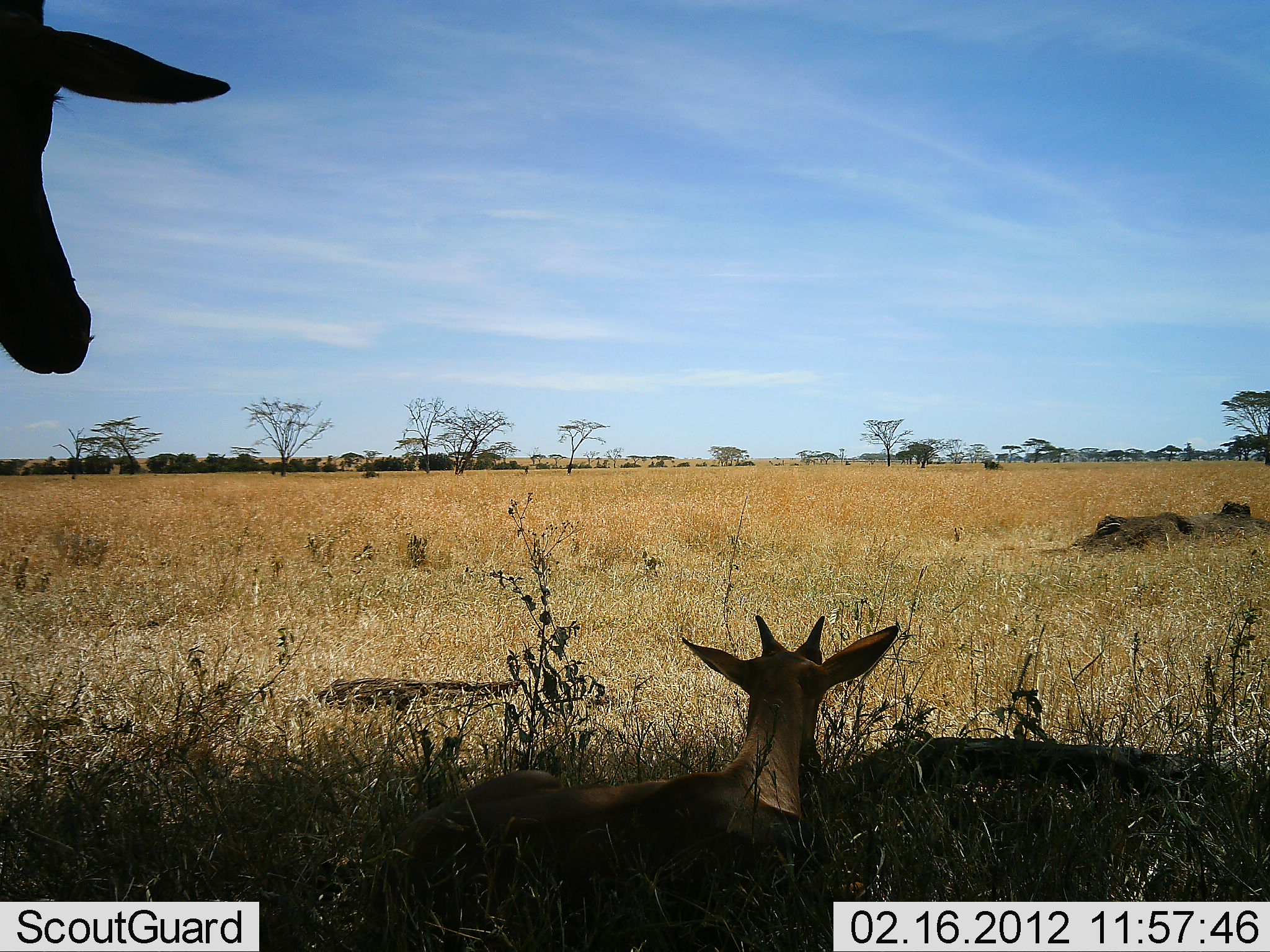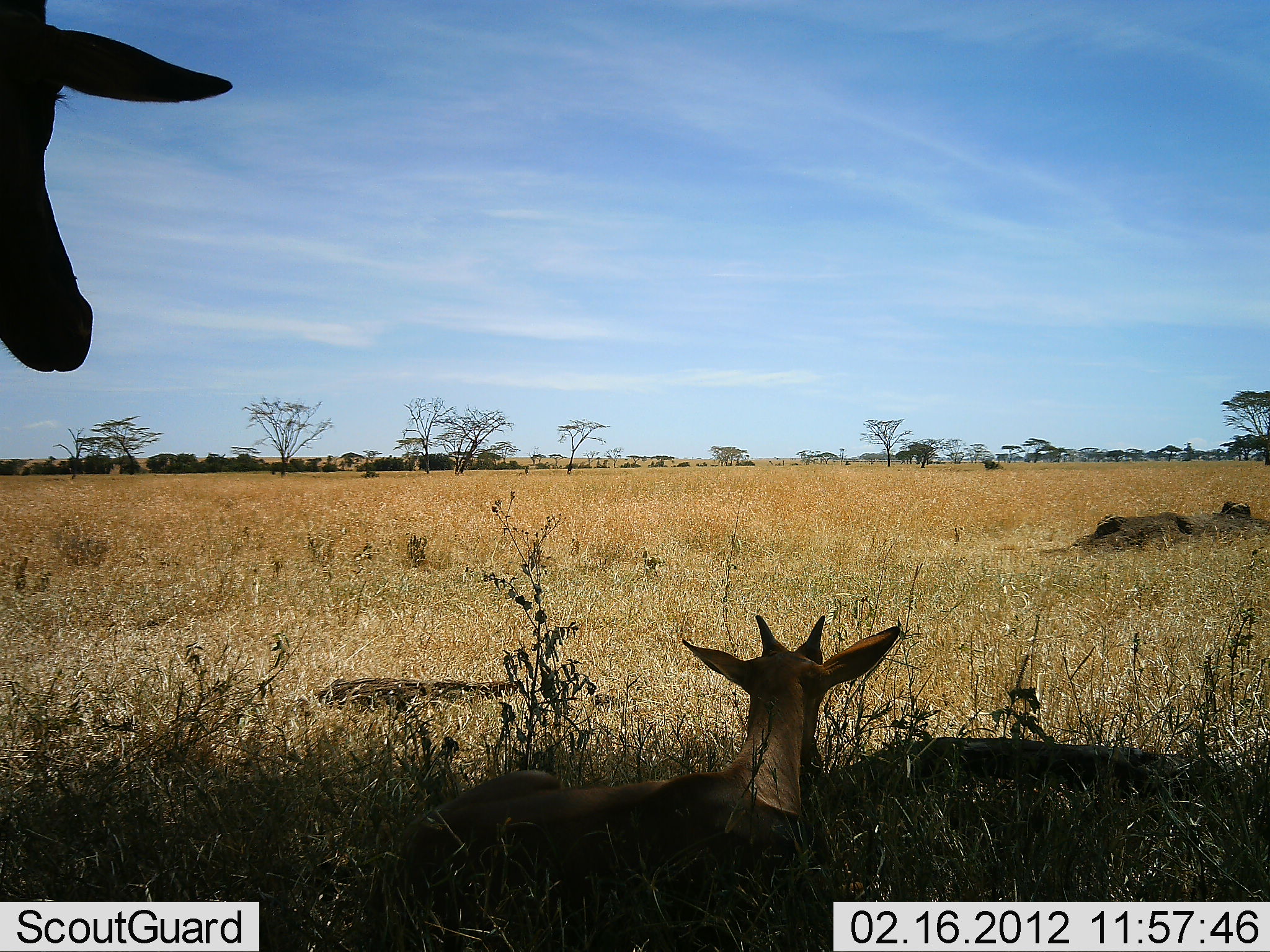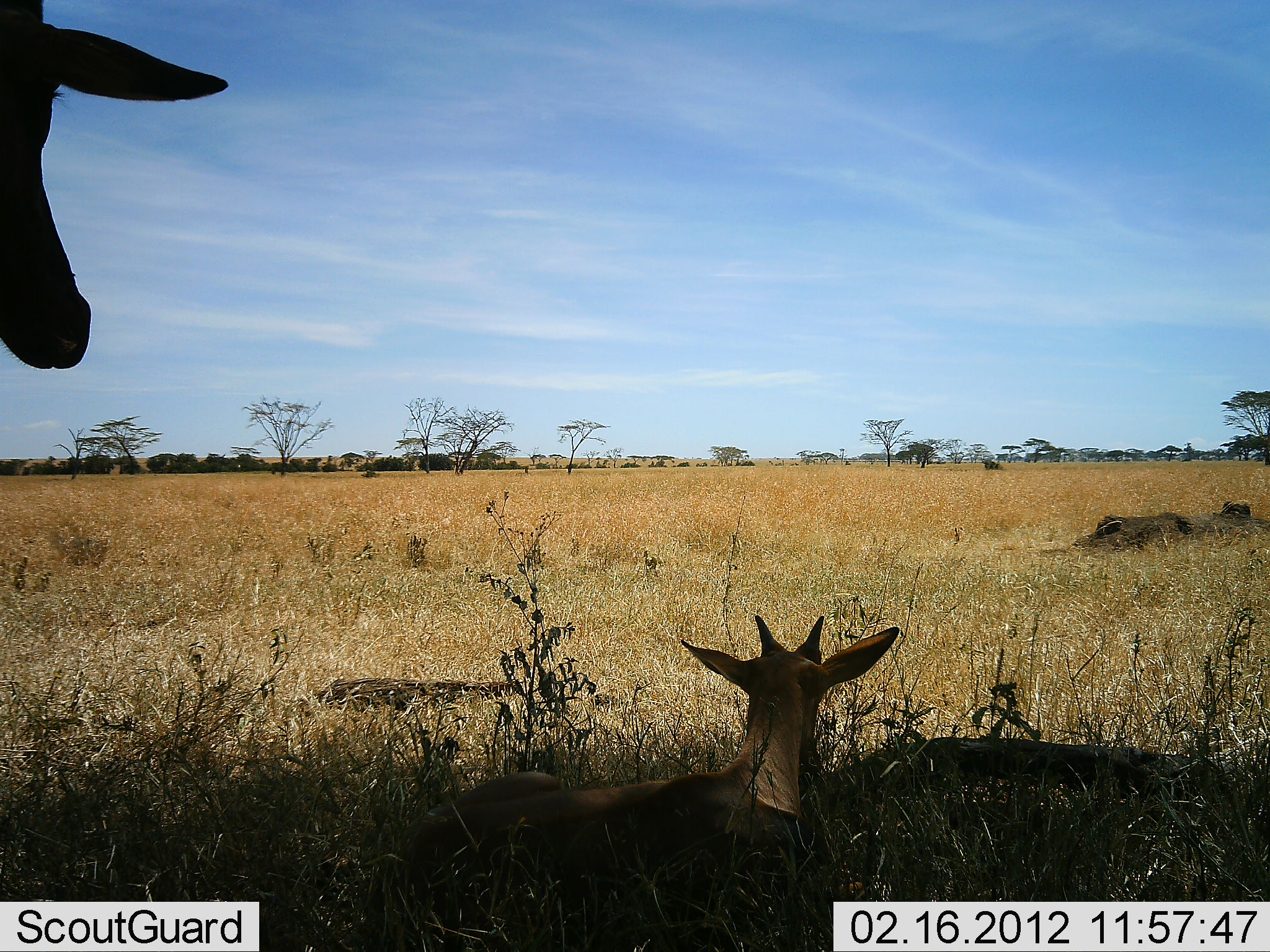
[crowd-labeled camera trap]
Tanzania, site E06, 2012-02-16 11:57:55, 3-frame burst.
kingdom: Animalia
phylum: Chordata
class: Mammalia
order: Artiodactyla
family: Bovidae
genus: Alcelaphus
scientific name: Alcelaphus buselaphus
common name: hartebeest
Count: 2.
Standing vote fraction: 73%.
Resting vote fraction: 100%.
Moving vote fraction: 0%.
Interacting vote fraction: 0%.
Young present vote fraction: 80%.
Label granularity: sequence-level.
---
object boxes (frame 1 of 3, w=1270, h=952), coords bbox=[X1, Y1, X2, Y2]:
animal: bbox=[372, 614, 898, 911]; bbox=[2, 2, 232, 379]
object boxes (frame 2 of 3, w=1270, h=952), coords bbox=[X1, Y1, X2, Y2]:
animal: bbox=[390, 613, 902, 898]; bbox=[0, 0, 231, 375]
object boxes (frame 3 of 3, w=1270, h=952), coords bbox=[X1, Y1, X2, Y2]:
animal: bbox=[406, 615, 901, 907]; bbox=[1, 2, 228, 373]